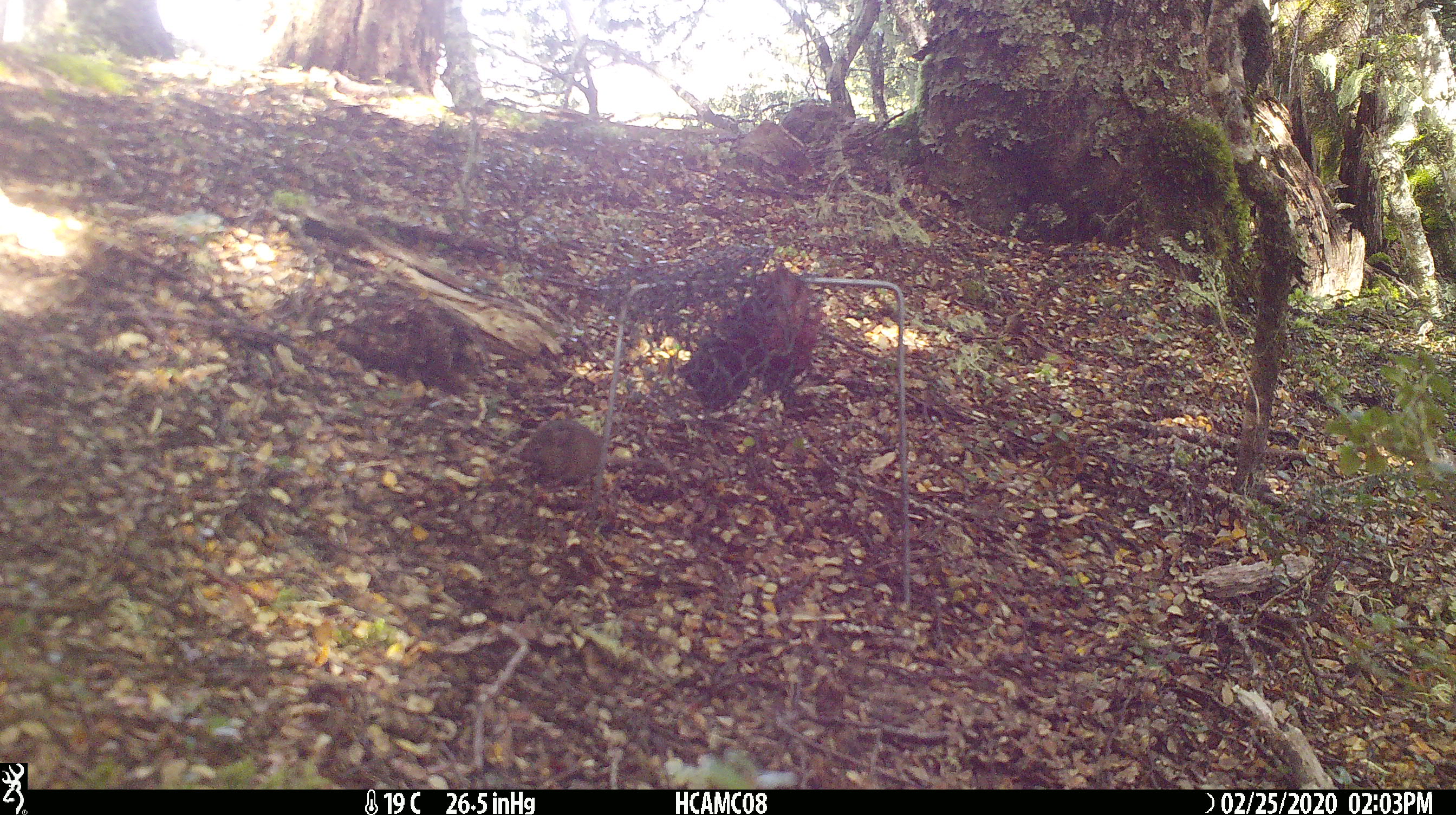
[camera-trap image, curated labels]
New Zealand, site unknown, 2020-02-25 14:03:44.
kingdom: Animalia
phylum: Chordata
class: Mammalia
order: Rodentia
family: Muridae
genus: Mus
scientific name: Mus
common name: mouse